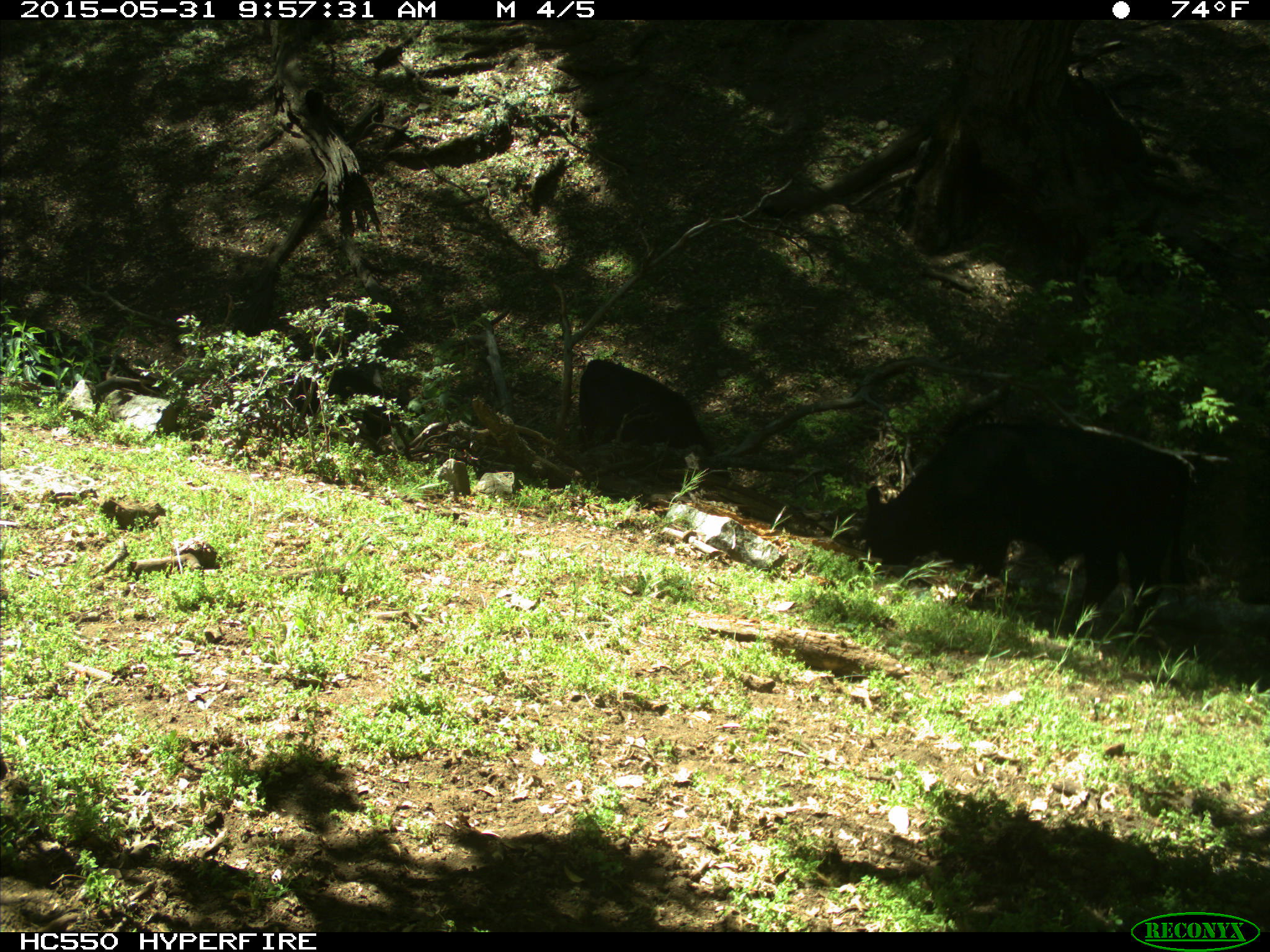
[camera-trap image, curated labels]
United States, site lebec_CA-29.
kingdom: Animalia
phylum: Chordata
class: Mammalia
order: Artiodactyla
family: Bovidae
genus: Bos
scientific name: Bos taurus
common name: domestic cow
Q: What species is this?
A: Bos taurus (domestic cow).